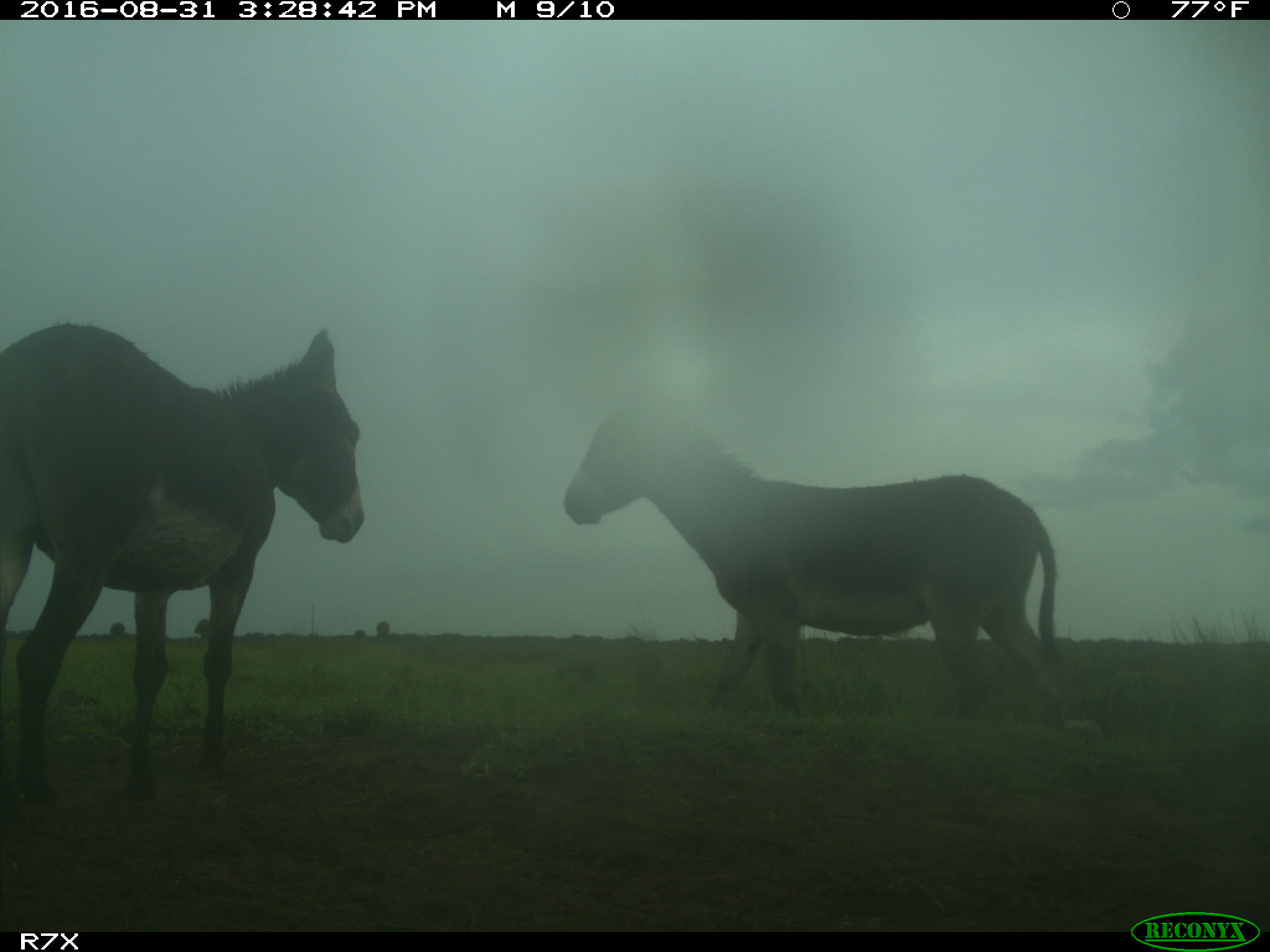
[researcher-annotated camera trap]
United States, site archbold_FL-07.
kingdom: Animalia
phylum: Chordata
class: Mammalia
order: Perissodactyla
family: Equidae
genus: Equus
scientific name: Equus africanus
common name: african wild ass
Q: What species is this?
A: Equus africanus (african wild ass).